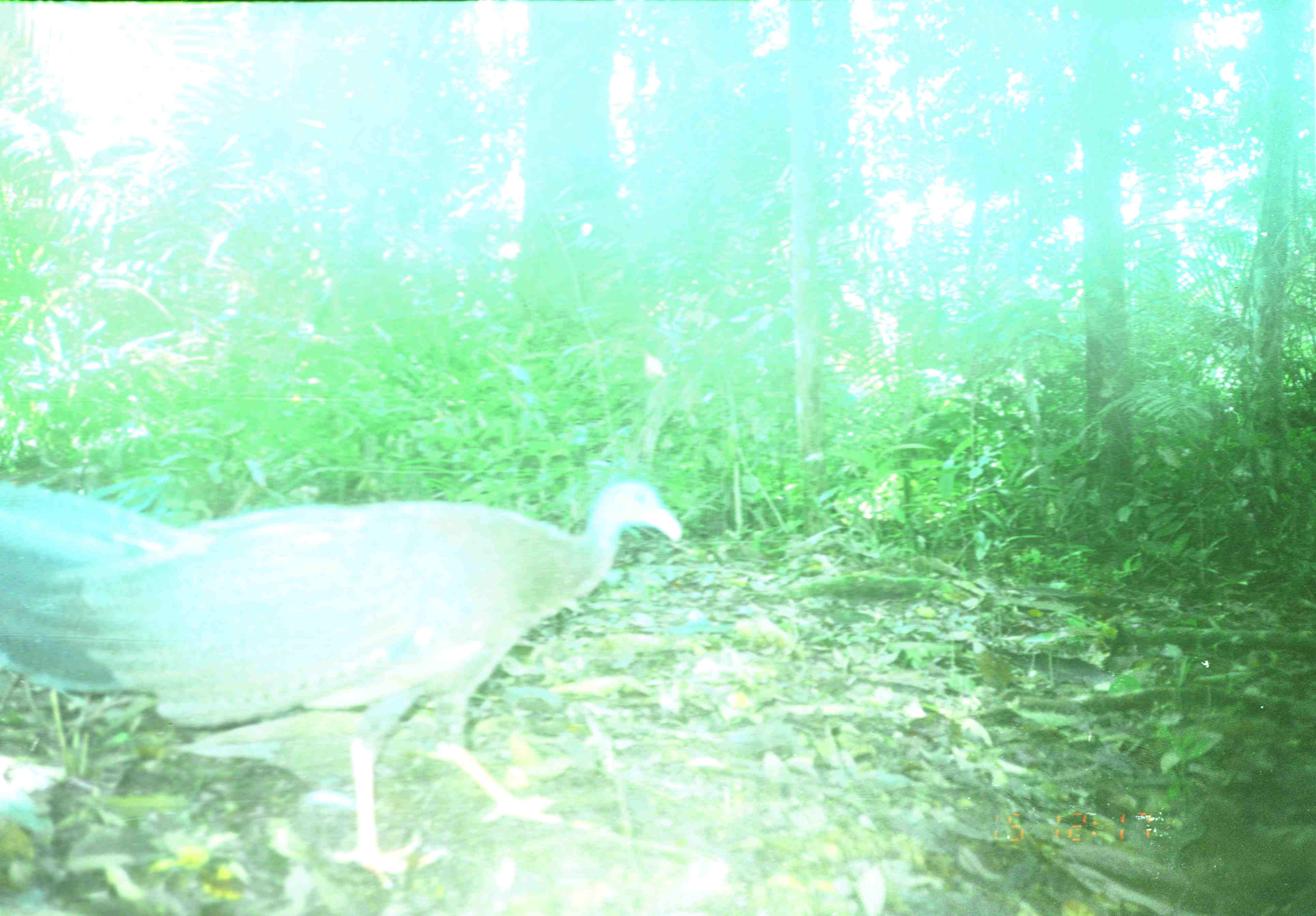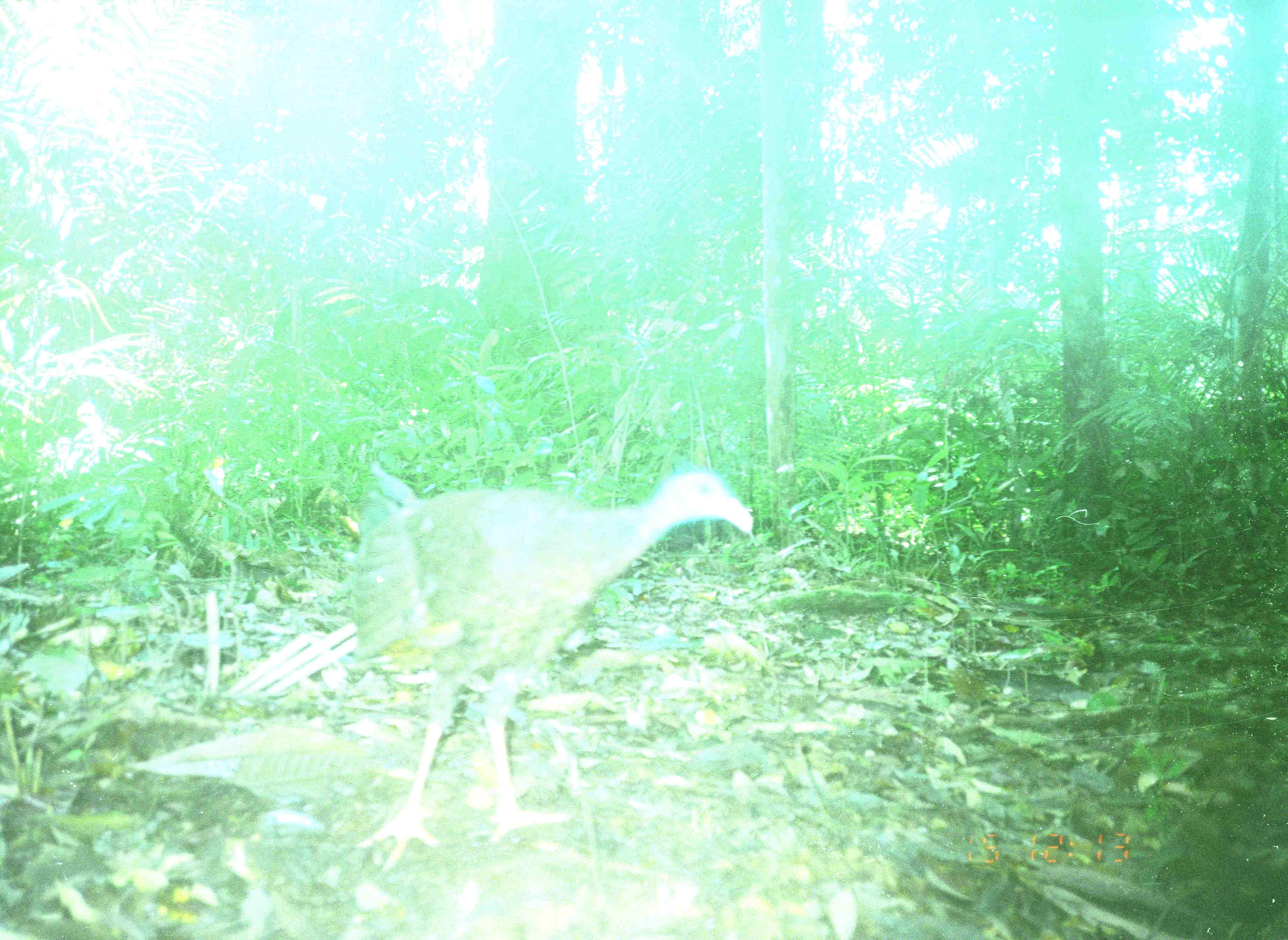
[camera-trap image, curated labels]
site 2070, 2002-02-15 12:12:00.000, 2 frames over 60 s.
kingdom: Animalia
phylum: Chordata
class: Aves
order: Galliformes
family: Phasianidae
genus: Argusianus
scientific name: Argusianus argus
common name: great argus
Argusianus argus (great argus), count 1.